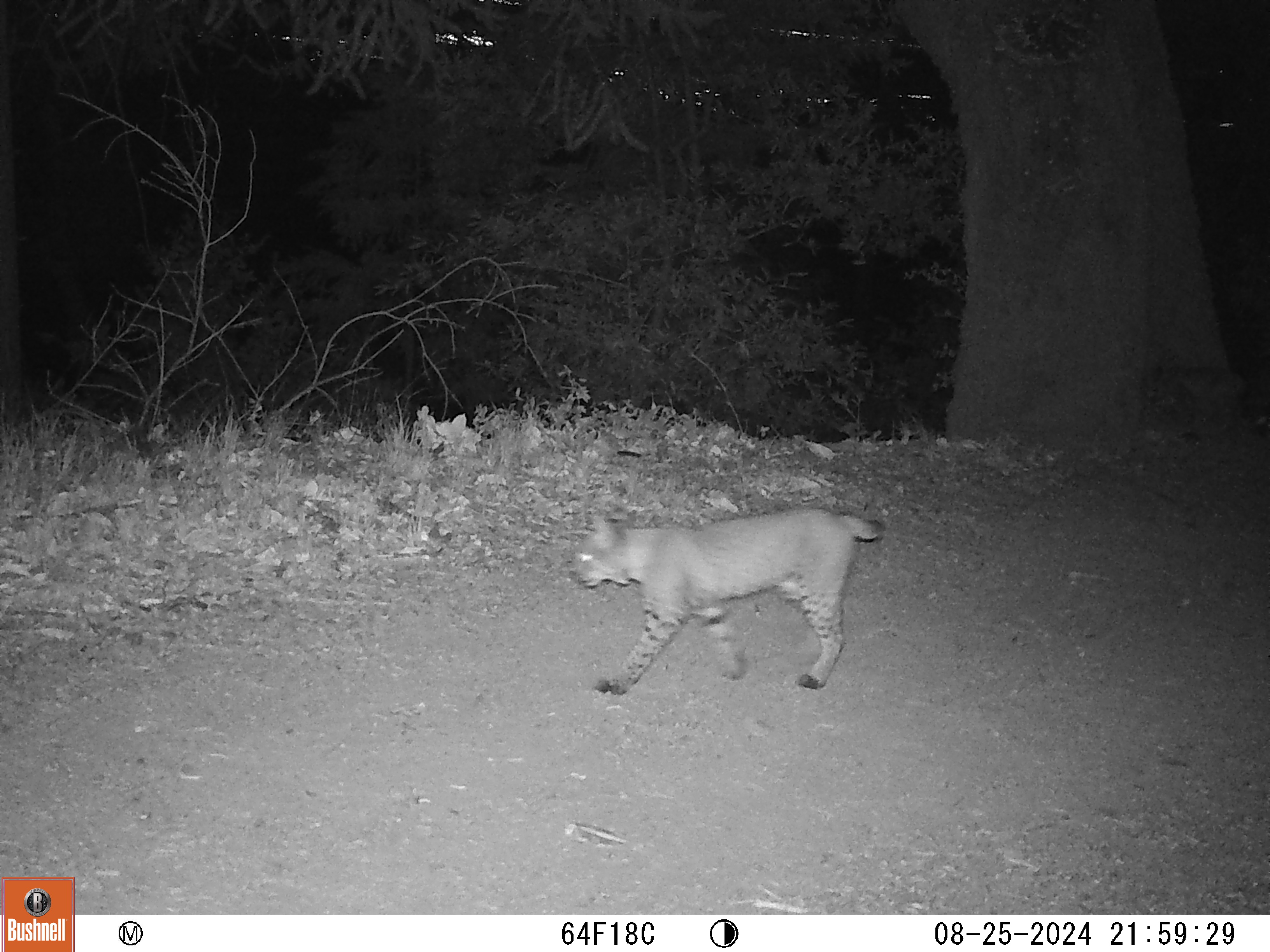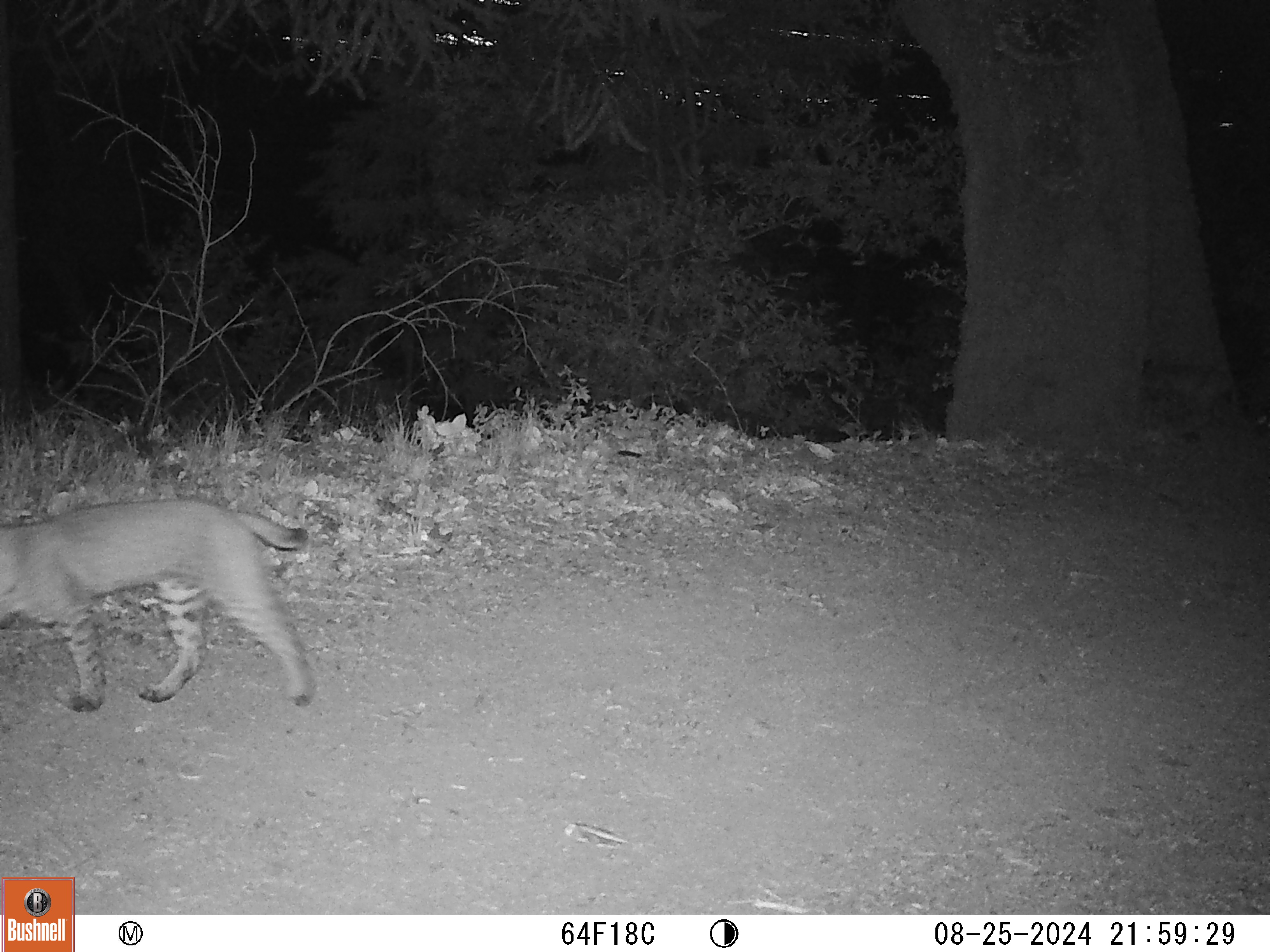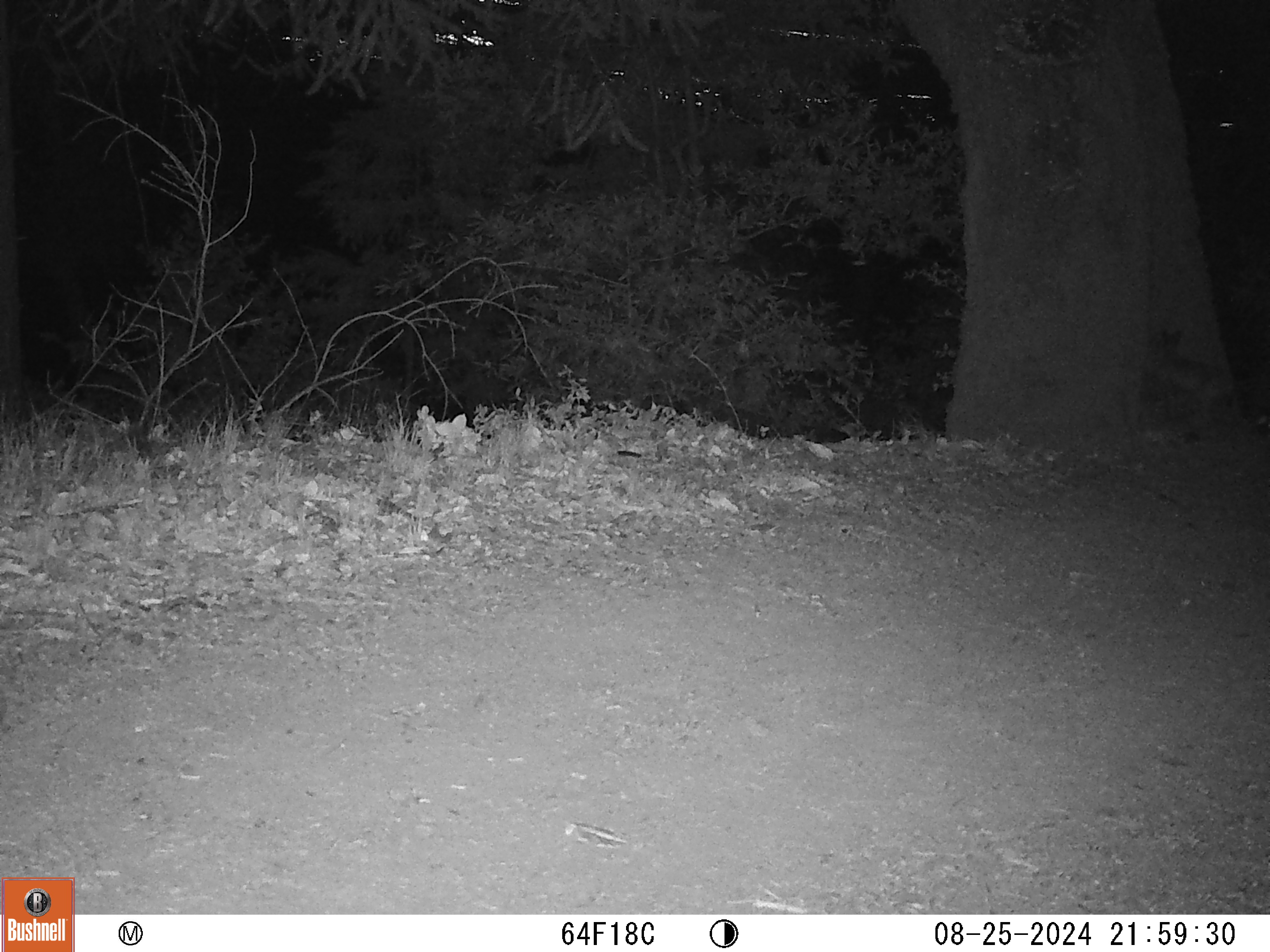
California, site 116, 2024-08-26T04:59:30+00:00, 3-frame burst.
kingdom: Animalia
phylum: Chordata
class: Mammalia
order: Carnivora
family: Felidae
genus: Lynx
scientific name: Lynx rufus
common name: bobcat